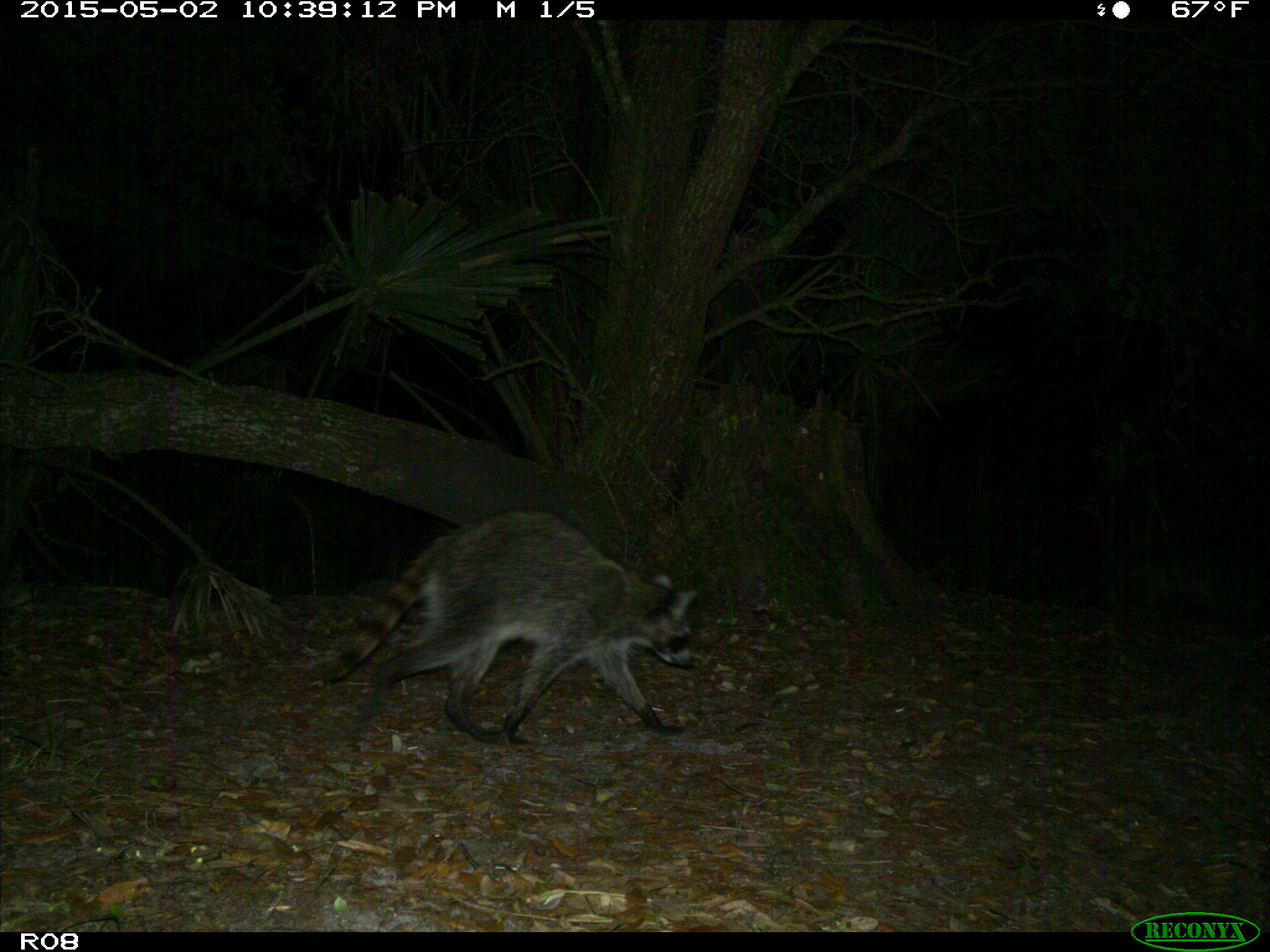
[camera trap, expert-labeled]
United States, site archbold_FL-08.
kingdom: Animalia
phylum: Chordata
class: Mammalia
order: Carnivora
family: Procyonidae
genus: Procyon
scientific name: Procyon lotor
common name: common raccoon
Procyon lotor (common raccoon).